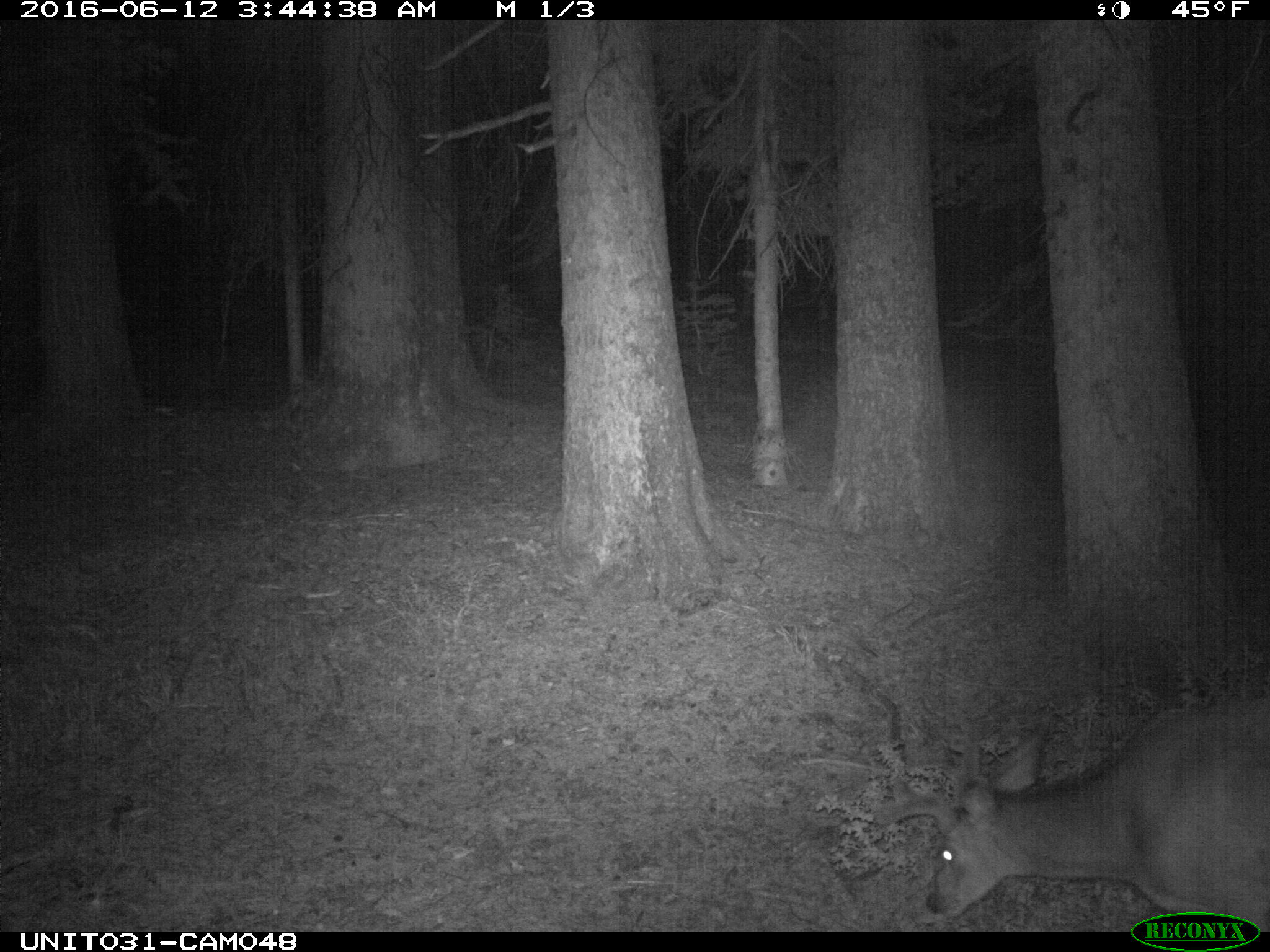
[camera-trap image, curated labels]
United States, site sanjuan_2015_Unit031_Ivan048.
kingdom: Animalia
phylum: Chordata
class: Mammalia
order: Artiodactyla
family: Cervidae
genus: Odocoileus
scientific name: Odocoileus hemionus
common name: mule deer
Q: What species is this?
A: Odocoileus hemionus (mule deer).